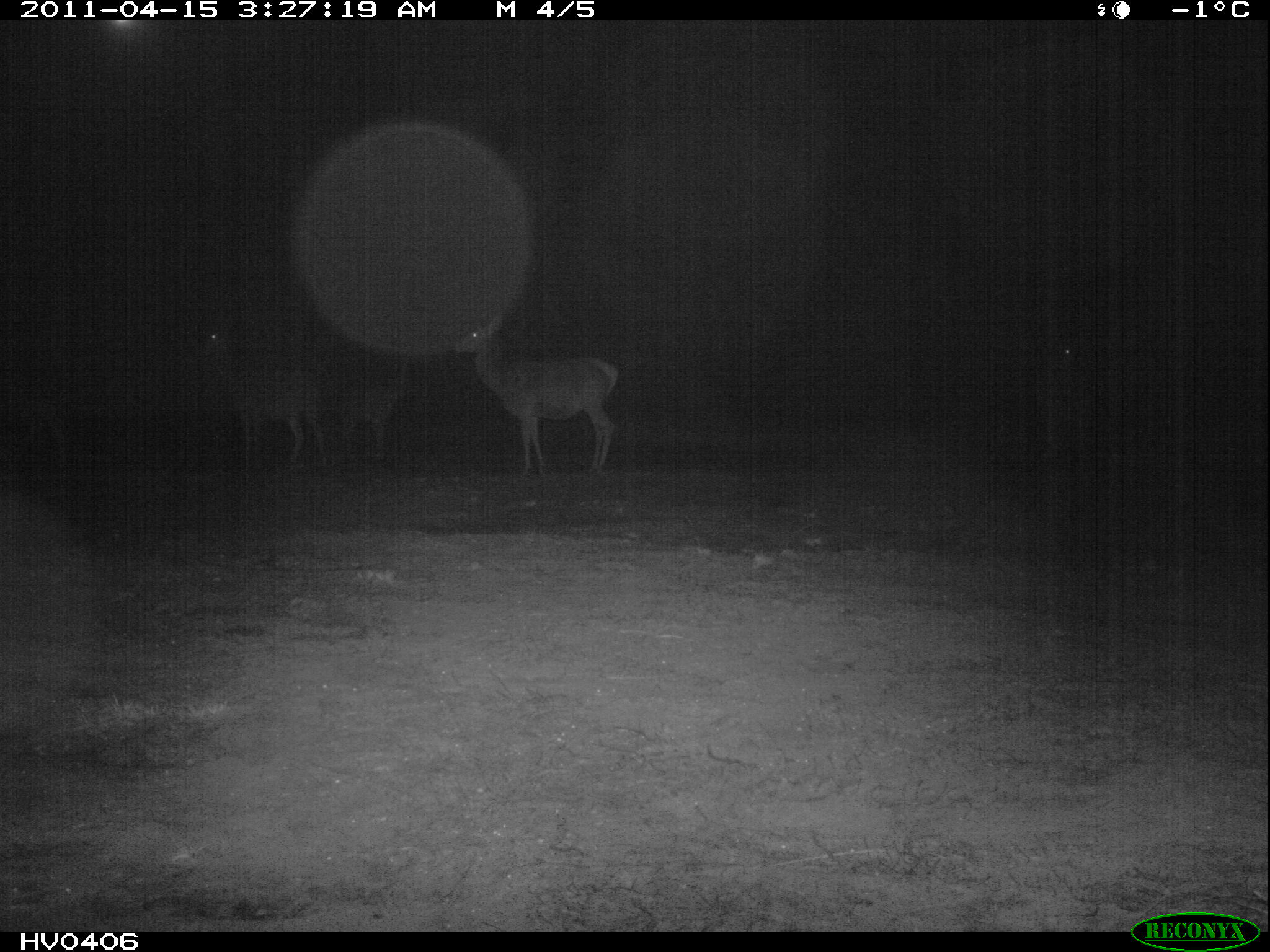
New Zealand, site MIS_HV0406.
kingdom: Animalia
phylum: Chordata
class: Mammalia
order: Artiodactyla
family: Cervidae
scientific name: Cervidae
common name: deer